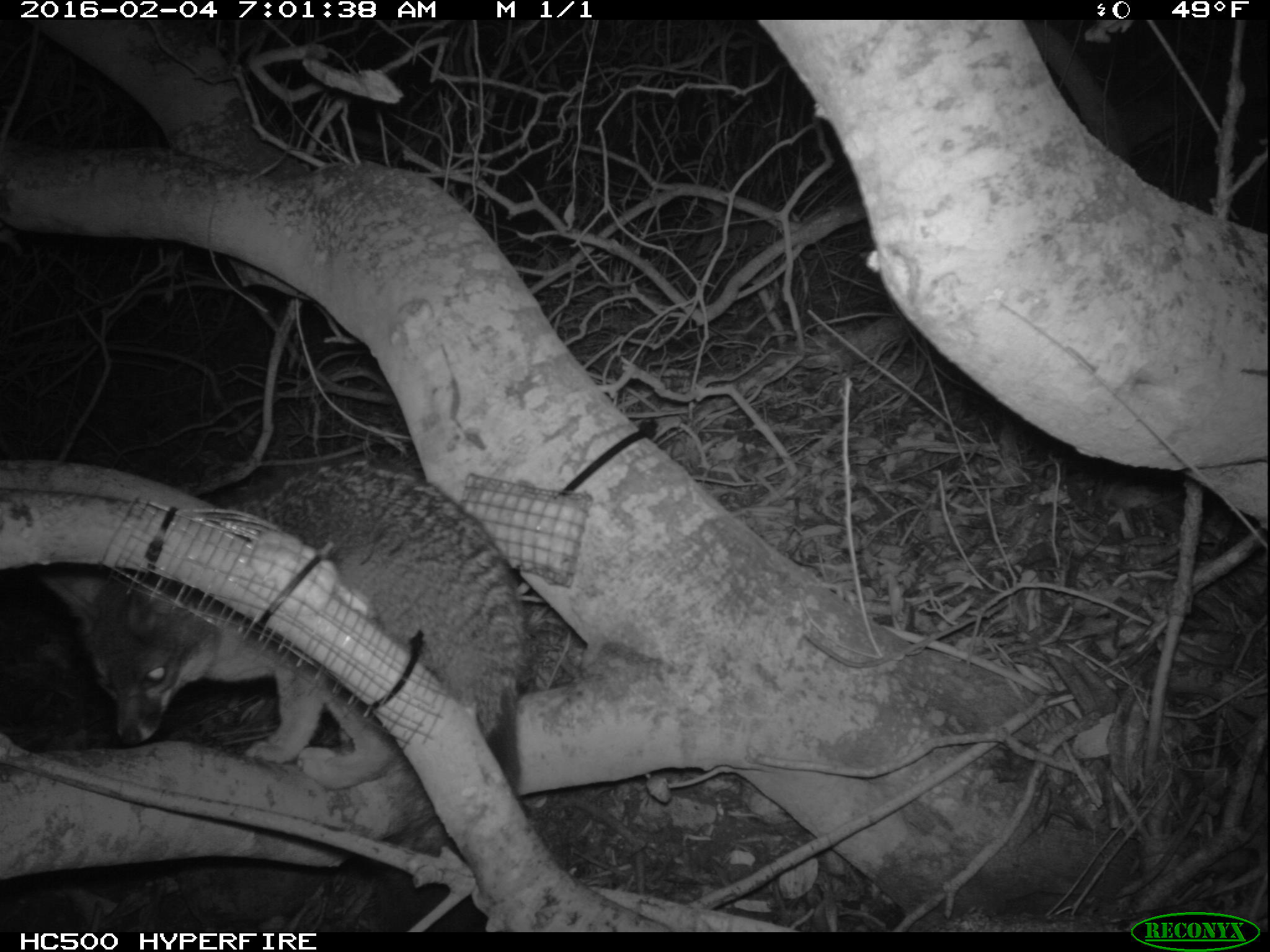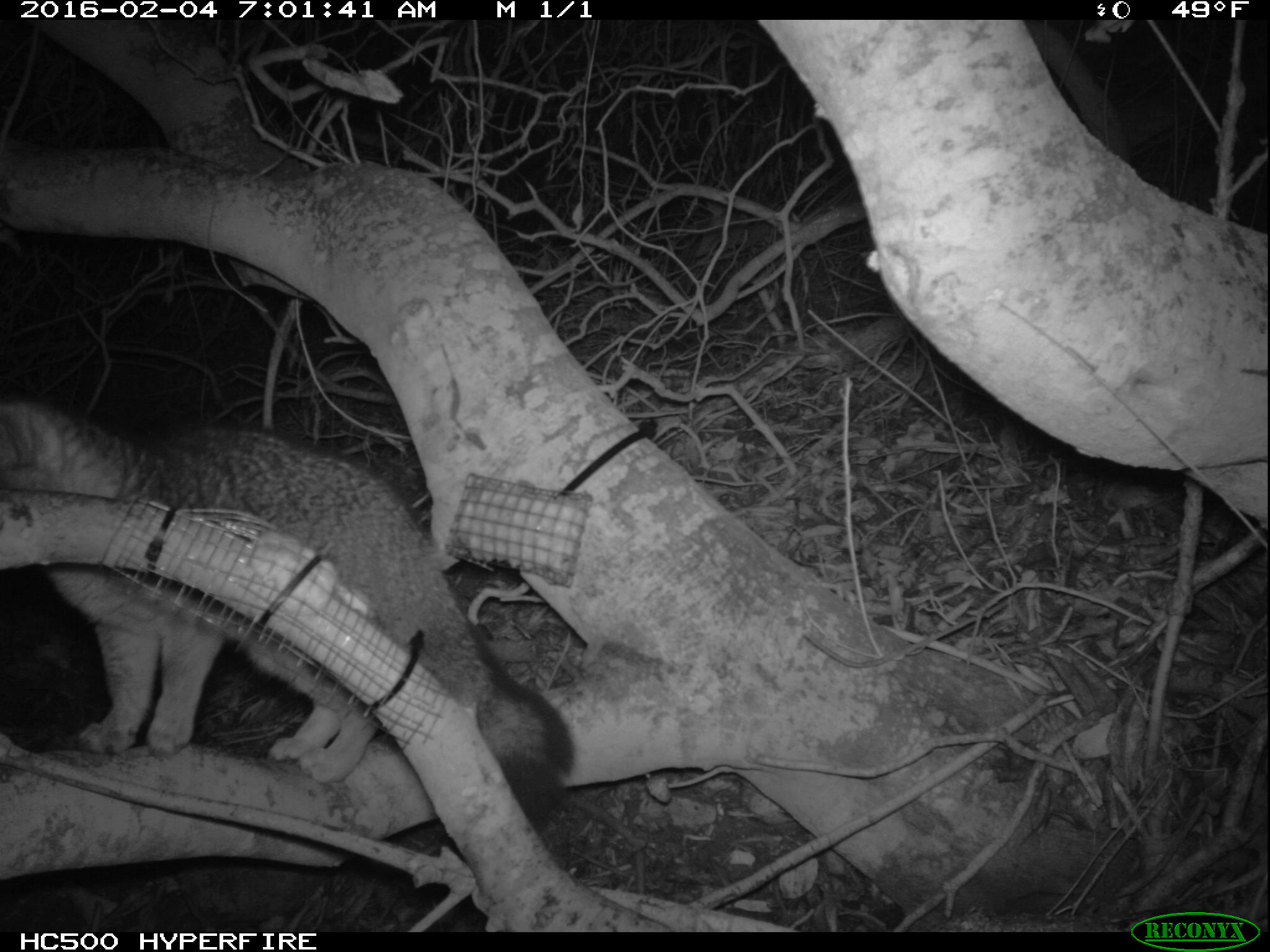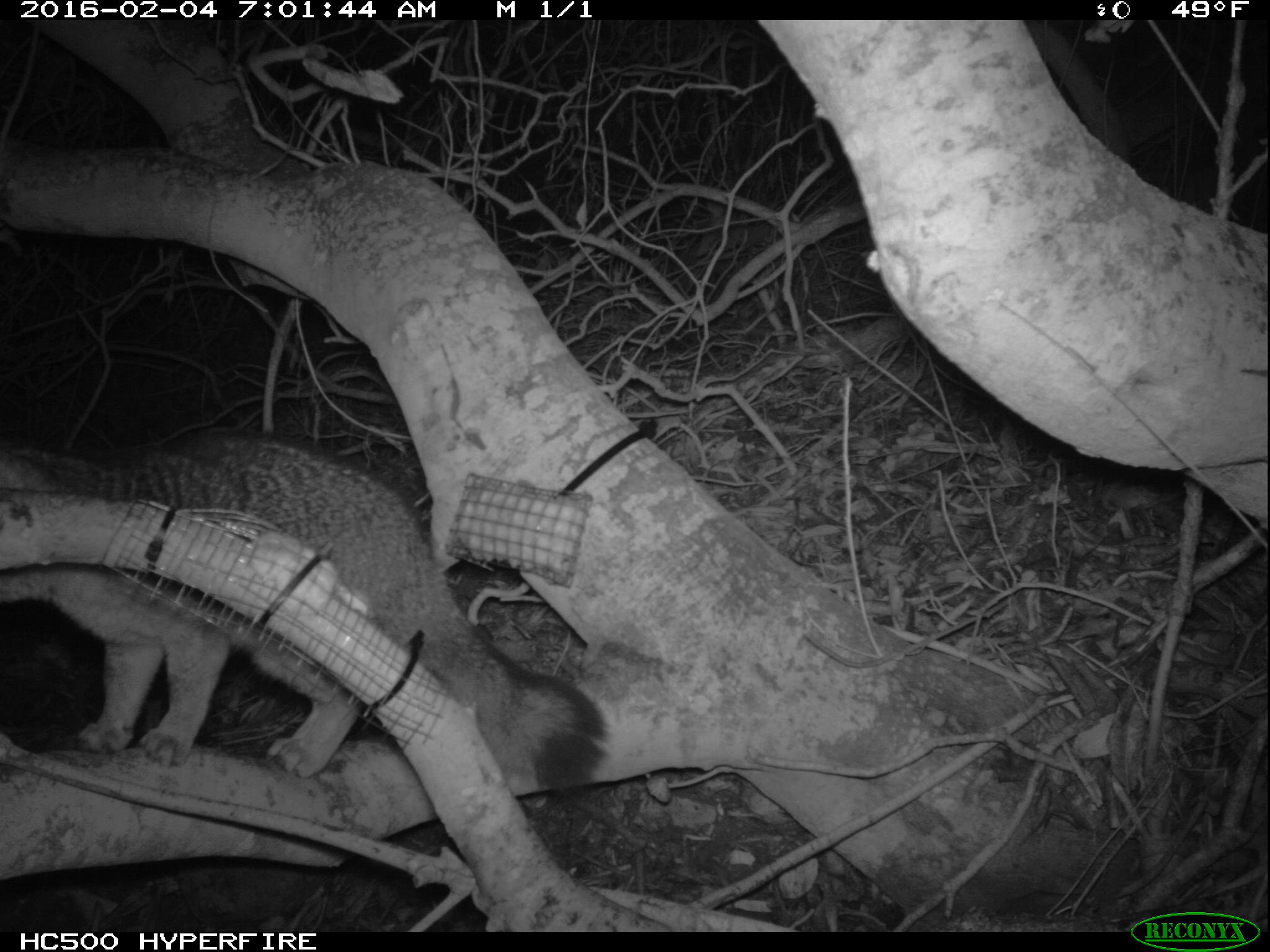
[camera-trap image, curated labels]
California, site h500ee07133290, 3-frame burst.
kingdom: Animalia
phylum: Chordata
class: Mammalia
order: Carnivora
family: Canidae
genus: Urocyon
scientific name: Urocyon littoralis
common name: island fox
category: fox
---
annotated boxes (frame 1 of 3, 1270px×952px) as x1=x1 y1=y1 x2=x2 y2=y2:
fox: x1=45 y1=451 x2=526 y2=855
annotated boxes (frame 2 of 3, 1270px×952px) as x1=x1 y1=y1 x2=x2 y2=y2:
fox: x1=0 y1=368 x2=577 y2=824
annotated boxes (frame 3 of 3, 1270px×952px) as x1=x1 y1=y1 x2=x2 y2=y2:
fox: x1=0 y1=428 x2=611 y2=798